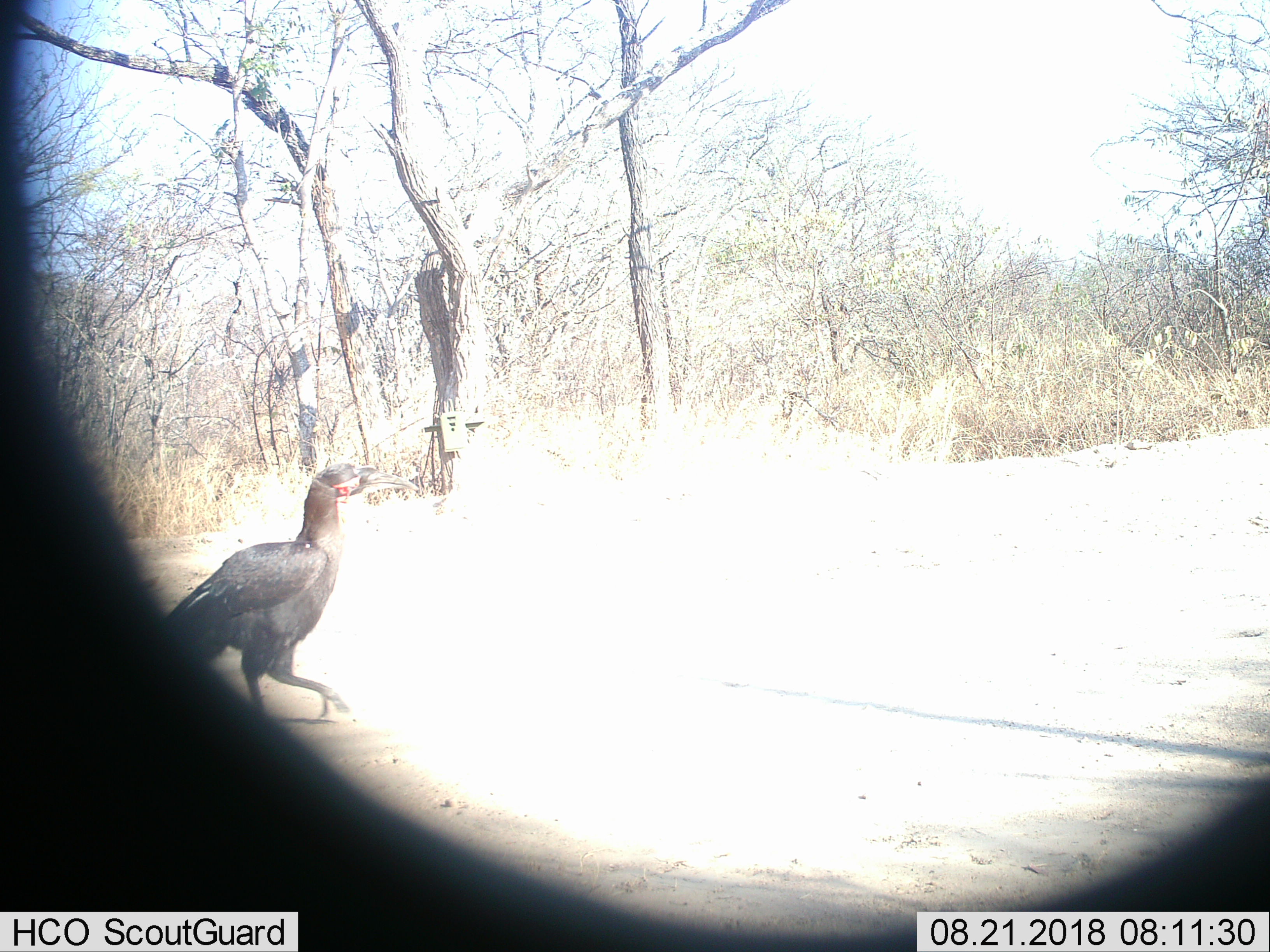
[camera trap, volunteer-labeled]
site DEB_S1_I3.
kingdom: Animalia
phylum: Chordata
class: Aves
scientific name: Aves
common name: bird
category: birdother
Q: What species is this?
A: Birdother (bird) (Aves).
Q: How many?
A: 1.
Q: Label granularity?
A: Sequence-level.